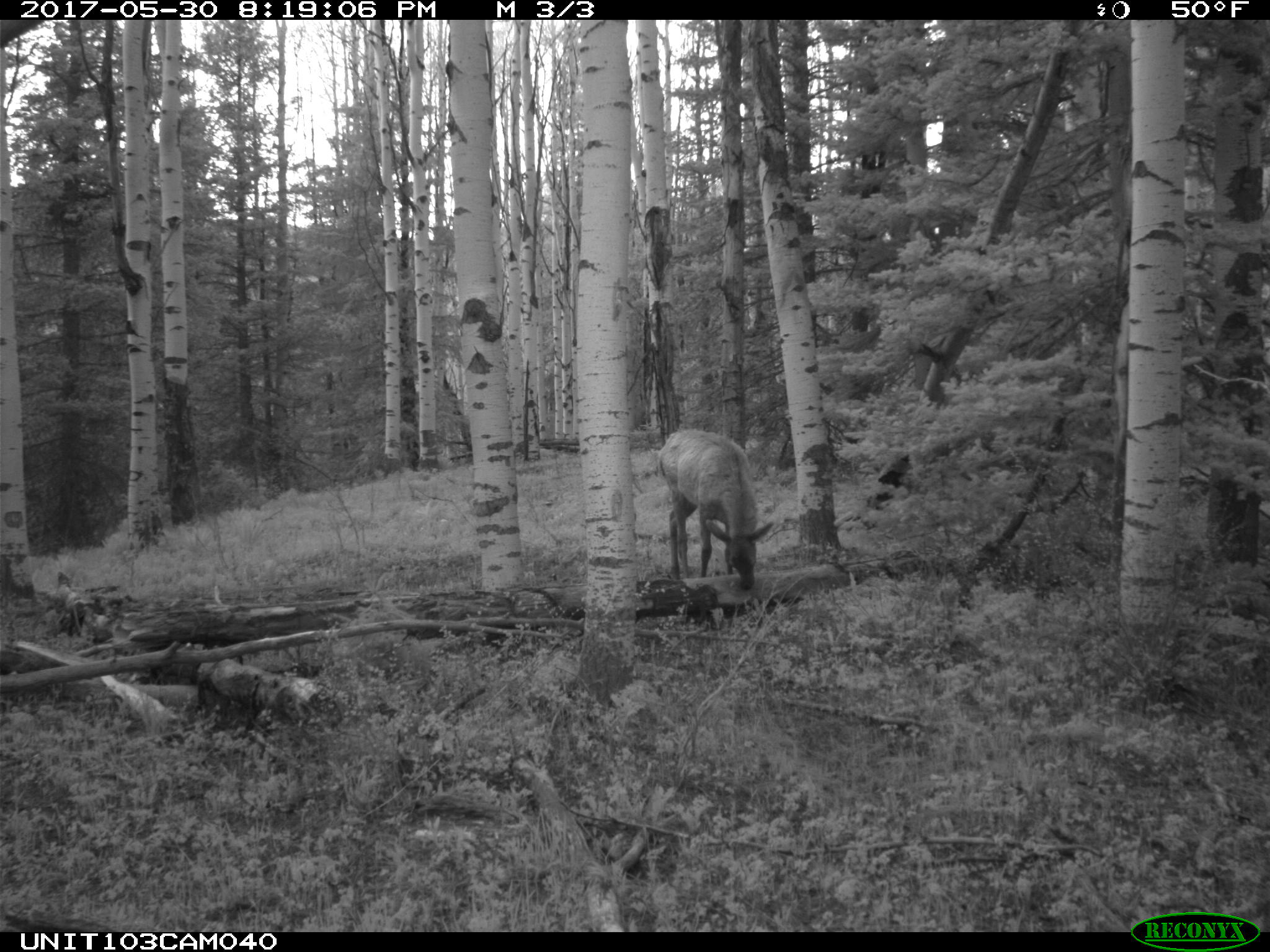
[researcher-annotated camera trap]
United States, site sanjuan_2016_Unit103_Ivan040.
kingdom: Animalia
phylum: Chordata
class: Mammalia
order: Artiodactyla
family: Cervidae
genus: Cervus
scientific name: Cervus elaphus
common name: red deer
Cervus elaphus (red deer).